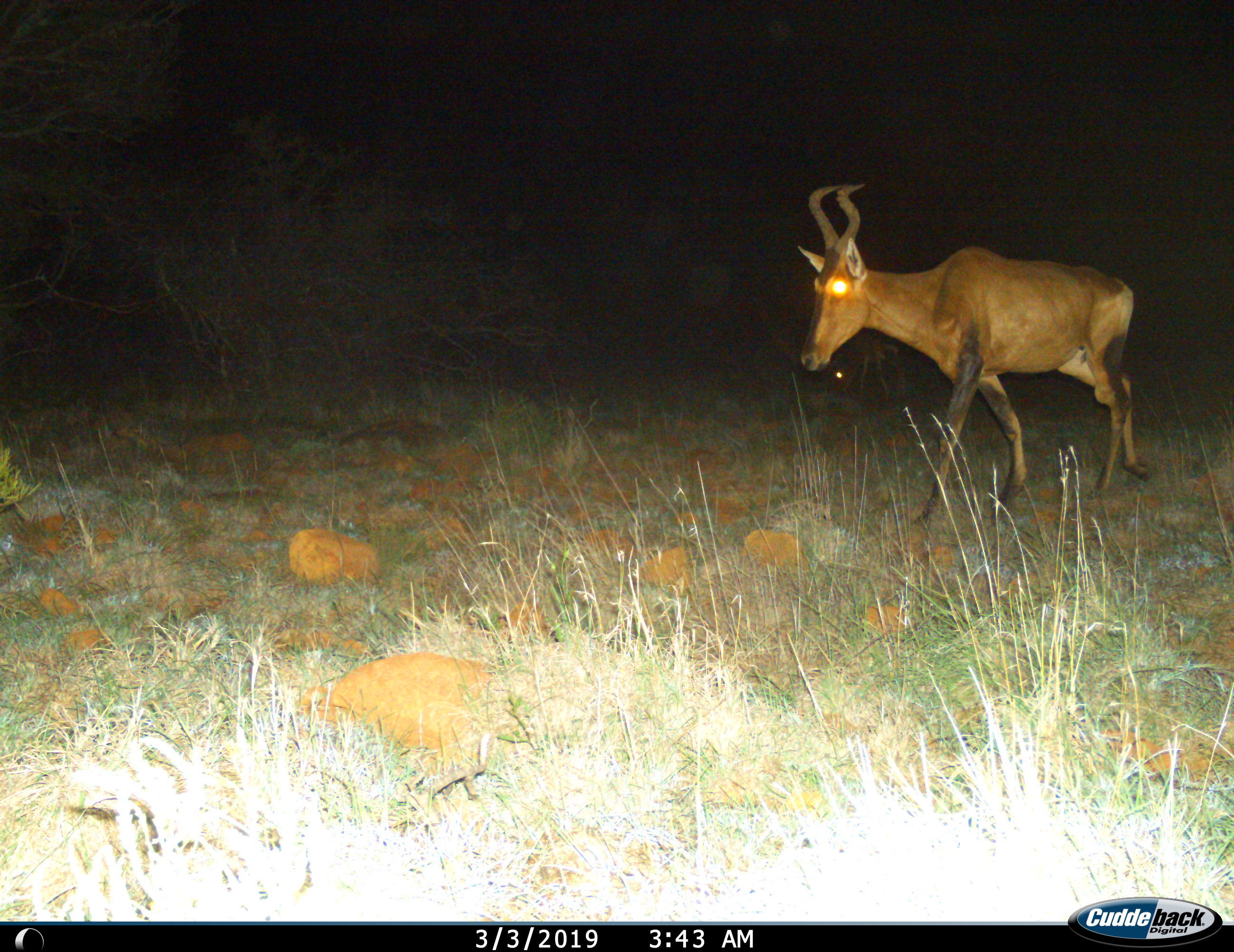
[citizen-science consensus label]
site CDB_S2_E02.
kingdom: Animalia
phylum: Chordata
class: Mammalia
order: Artiodactyla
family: Bovidae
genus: Alcelaphus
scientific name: Alcelaphus buselaphus caama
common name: red hartebeest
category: hartebeestred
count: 1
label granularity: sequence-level